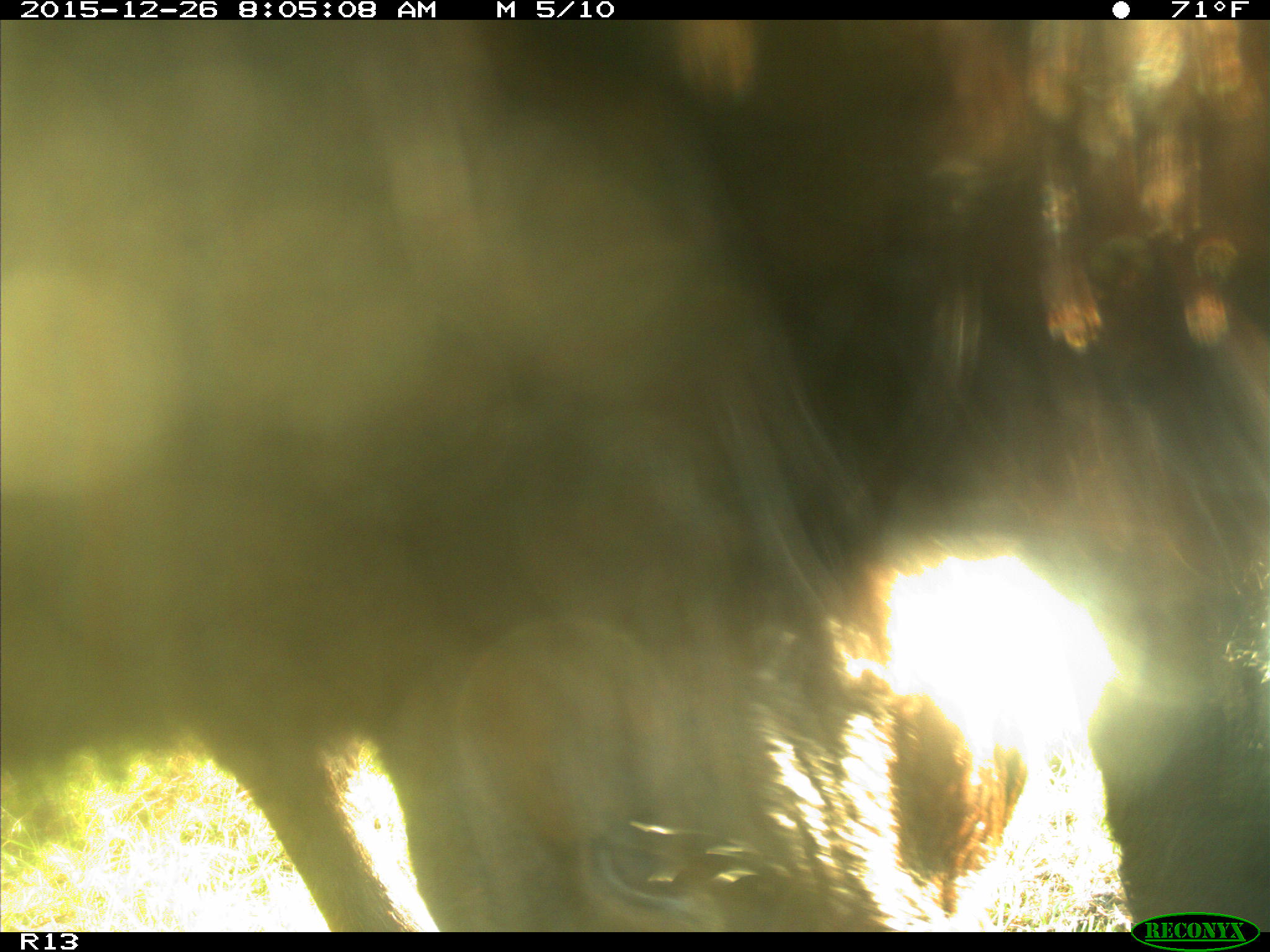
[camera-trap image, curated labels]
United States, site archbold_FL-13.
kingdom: Animalia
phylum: Chordata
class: Mammalia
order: Artiodactyla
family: Bovidae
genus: Bos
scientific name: Bos taurus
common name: domestic cow